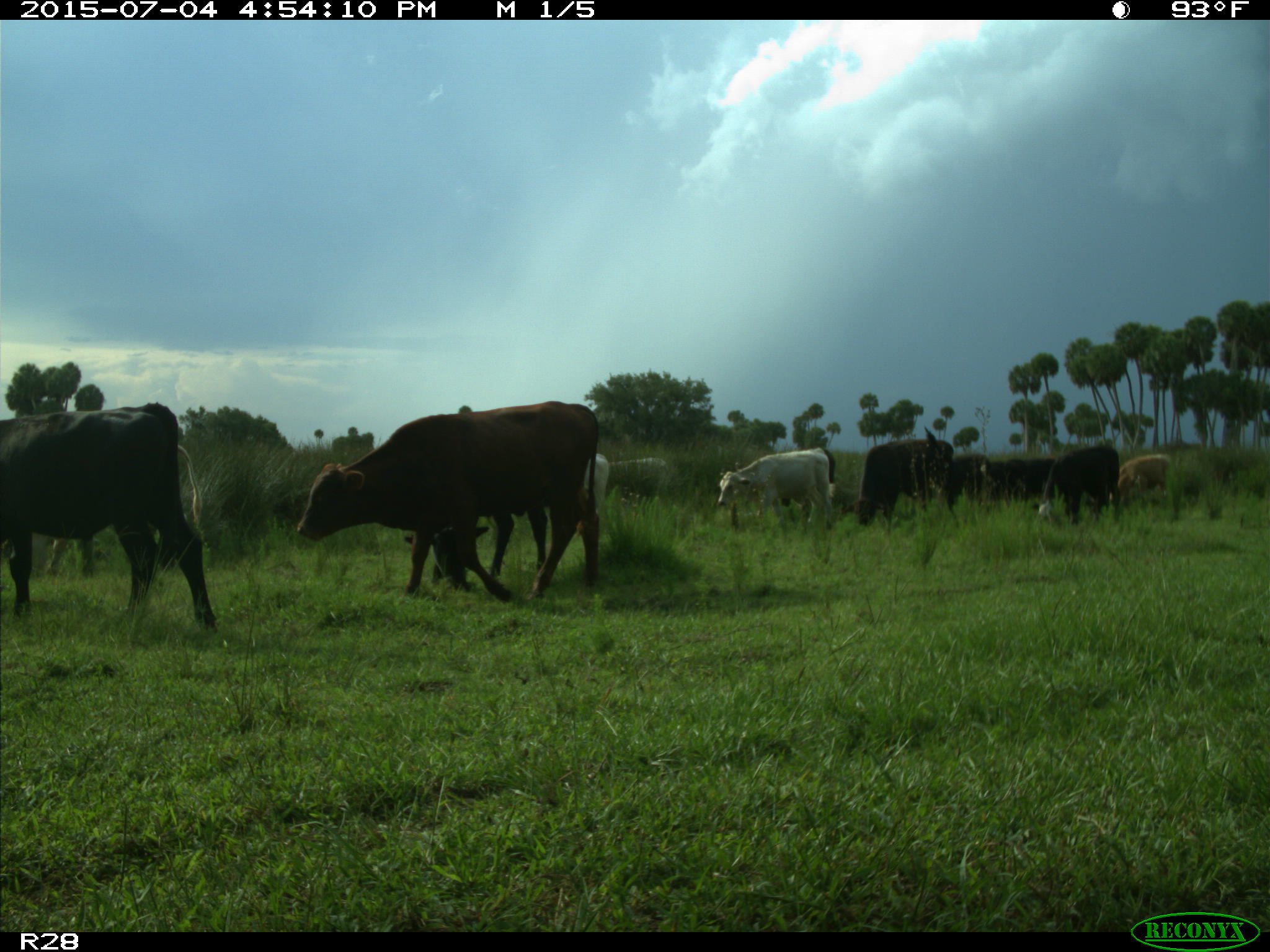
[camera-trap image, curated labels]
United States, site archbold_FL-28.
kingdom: Animalia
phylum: Chordata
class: Mammalia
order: Artiodactyla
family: Bovidae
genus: Bos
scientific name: Bos taurus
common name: domestic cow